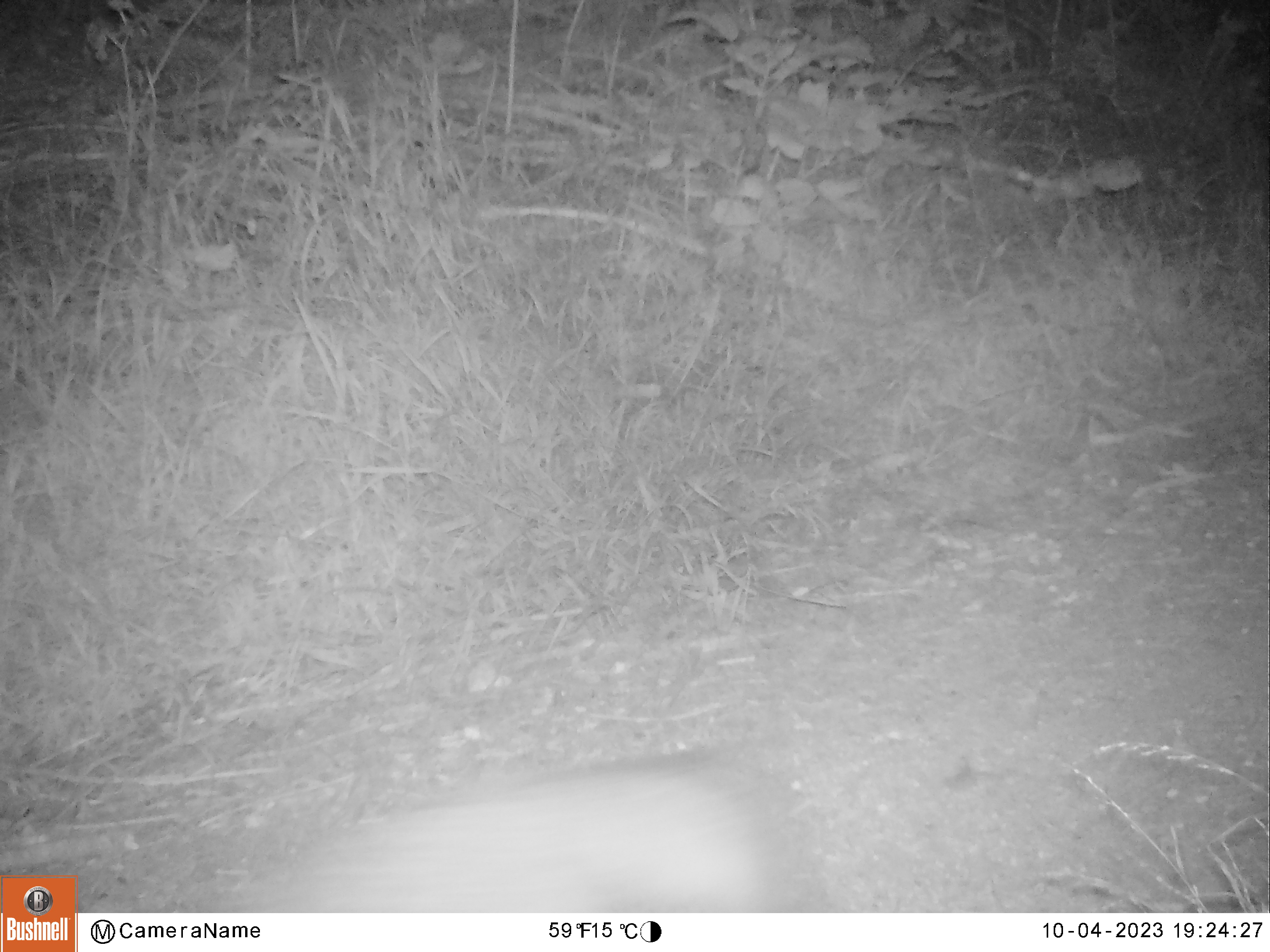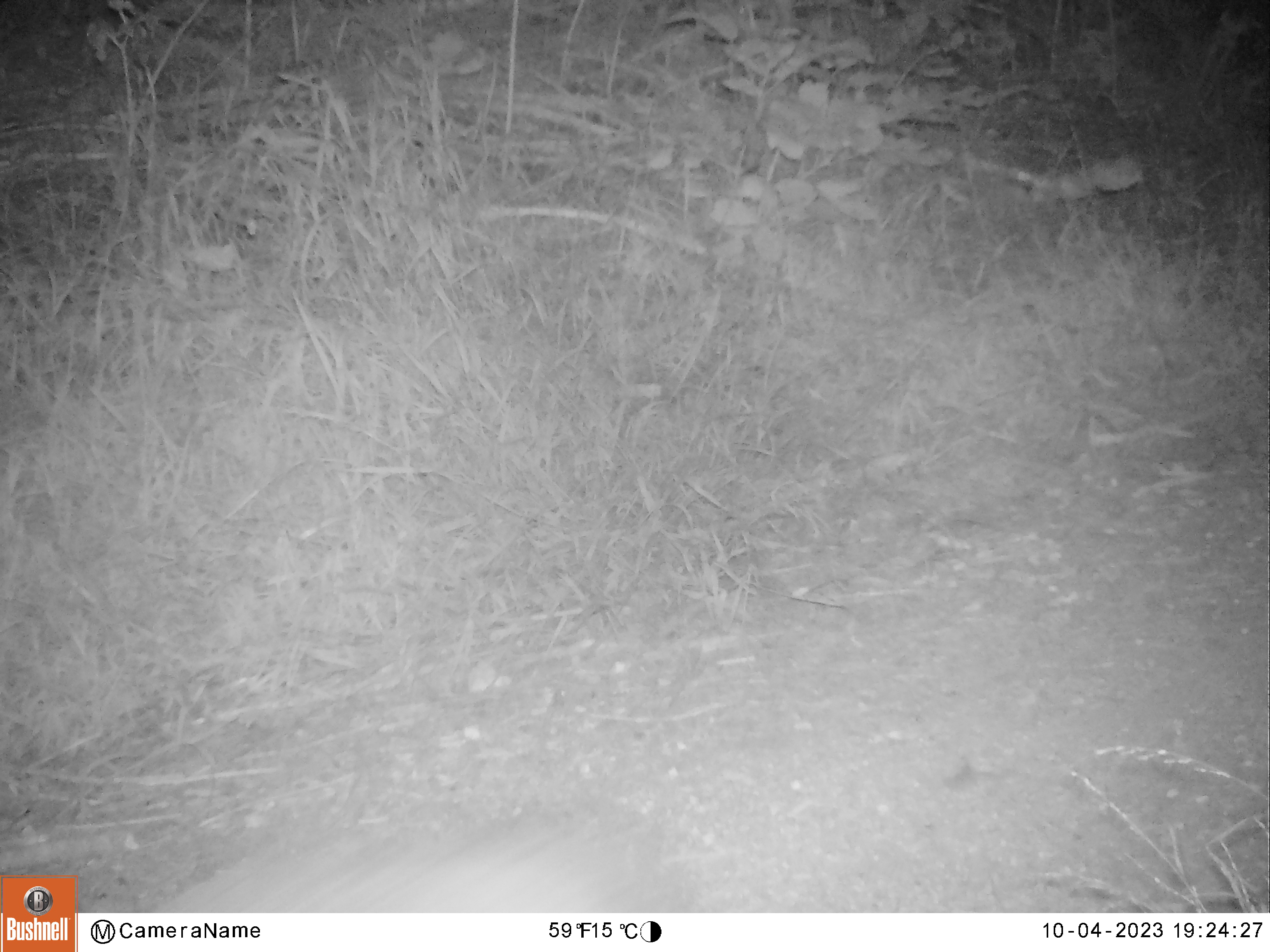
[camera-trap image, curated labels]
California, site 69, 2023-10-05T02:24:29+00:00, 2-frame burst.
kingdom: Animalia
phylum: Chordata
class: Mammalia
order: Carnivora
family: Canidae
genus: Urocyon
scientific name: Urocyon cinereoargenteus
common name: gray fox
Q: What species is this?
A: Gray fox (Urocyon cinereoargenteus).